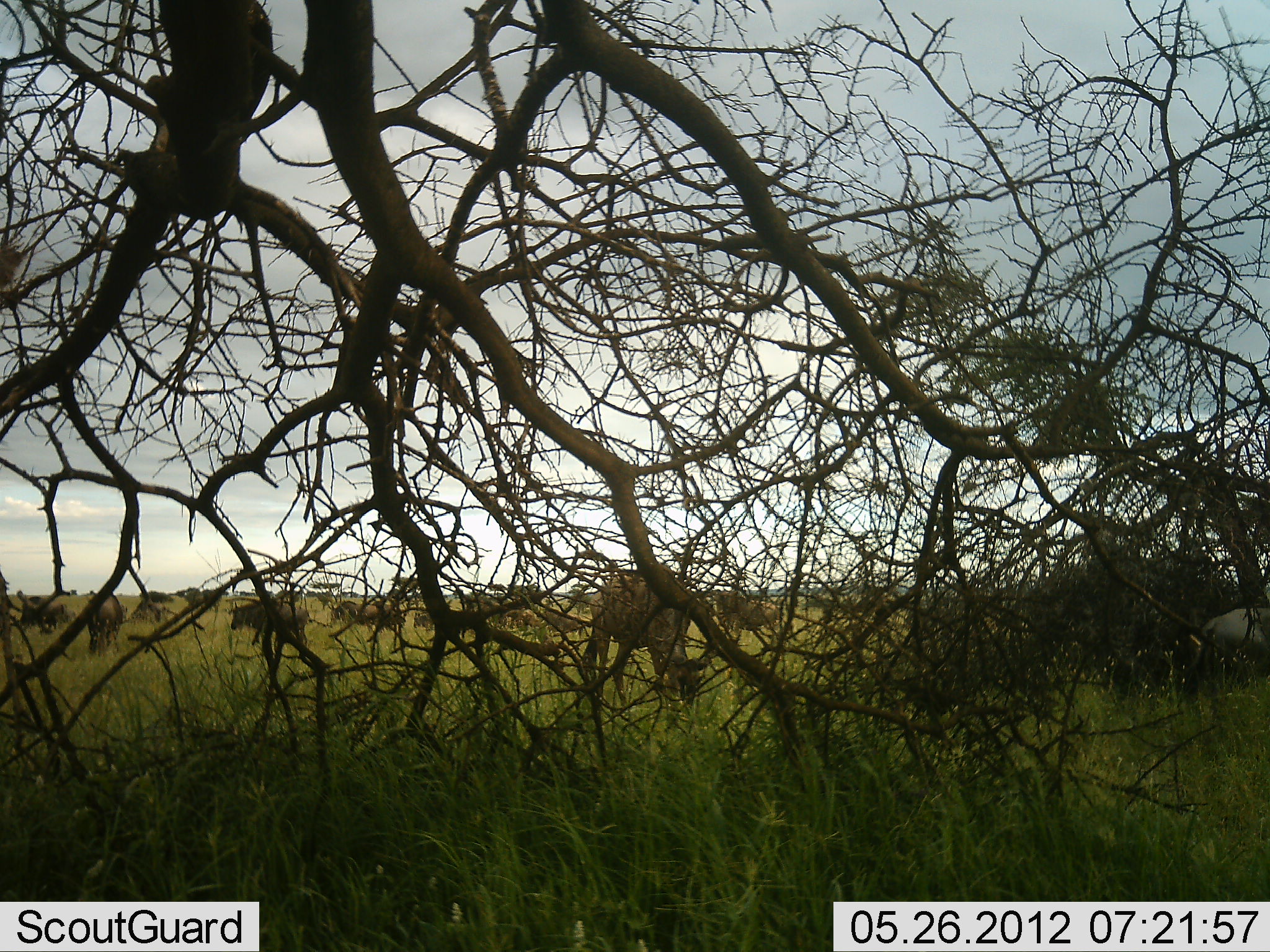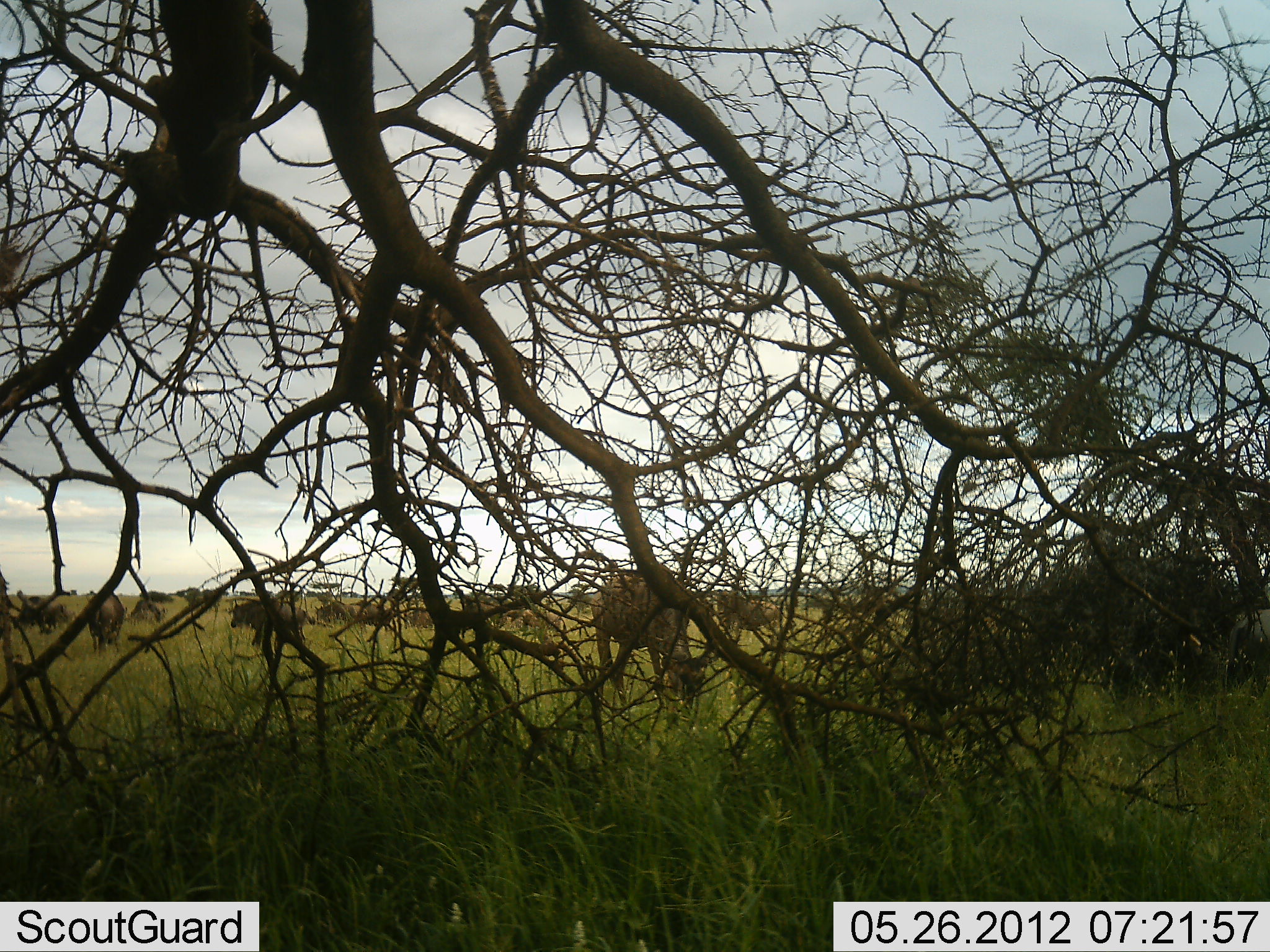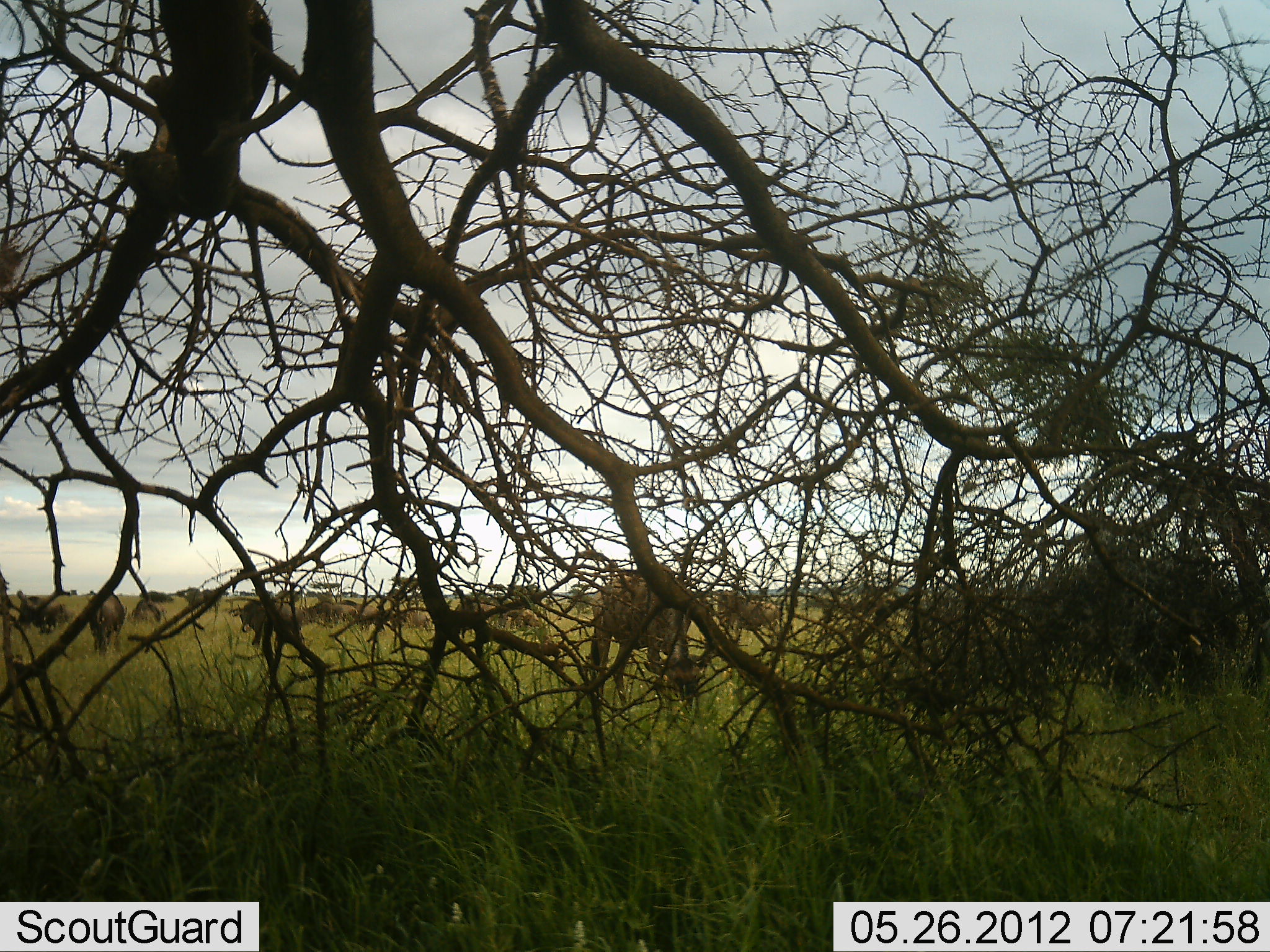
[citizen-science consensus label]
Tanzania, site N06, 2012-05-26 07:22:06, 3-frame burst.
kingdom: Animalia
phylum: Chordata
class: Mammalia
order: Artiodactyla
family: Bovidae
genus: Connochaetes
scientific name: Connochaetes taurinus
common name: blue wildebeest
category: wildebeest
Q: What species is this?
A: Wildebeest (blue wildebeest) (Connochaetes taurinus).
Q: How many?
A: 11-50.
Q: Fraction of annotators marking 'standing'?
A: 37%.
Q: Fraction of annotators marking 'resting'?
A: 0%.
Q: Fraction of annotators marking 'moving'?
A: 37%.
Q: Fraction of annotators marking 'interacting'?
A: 0%.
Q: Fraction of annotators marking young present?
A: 5%.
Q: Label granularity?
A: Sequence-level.